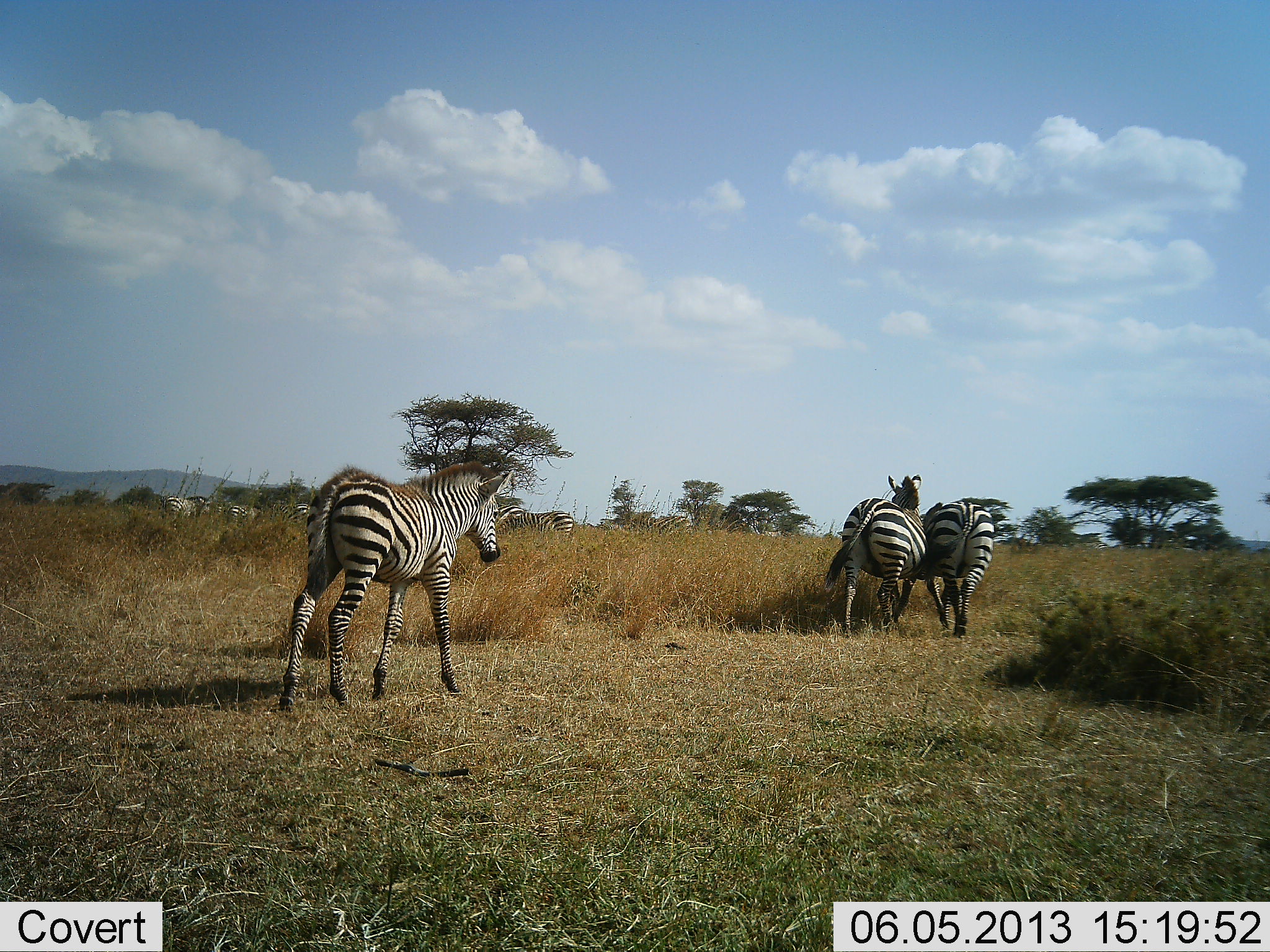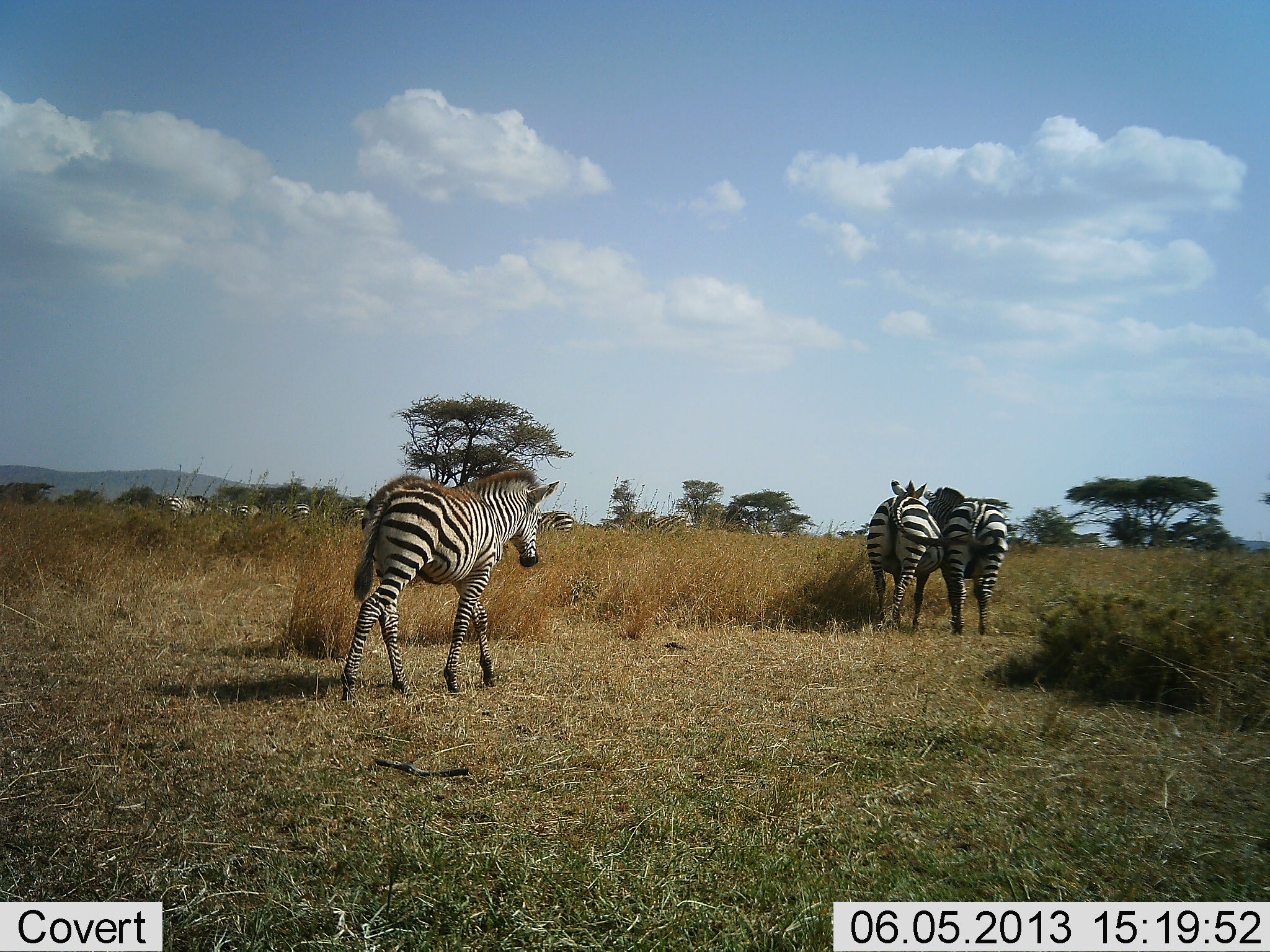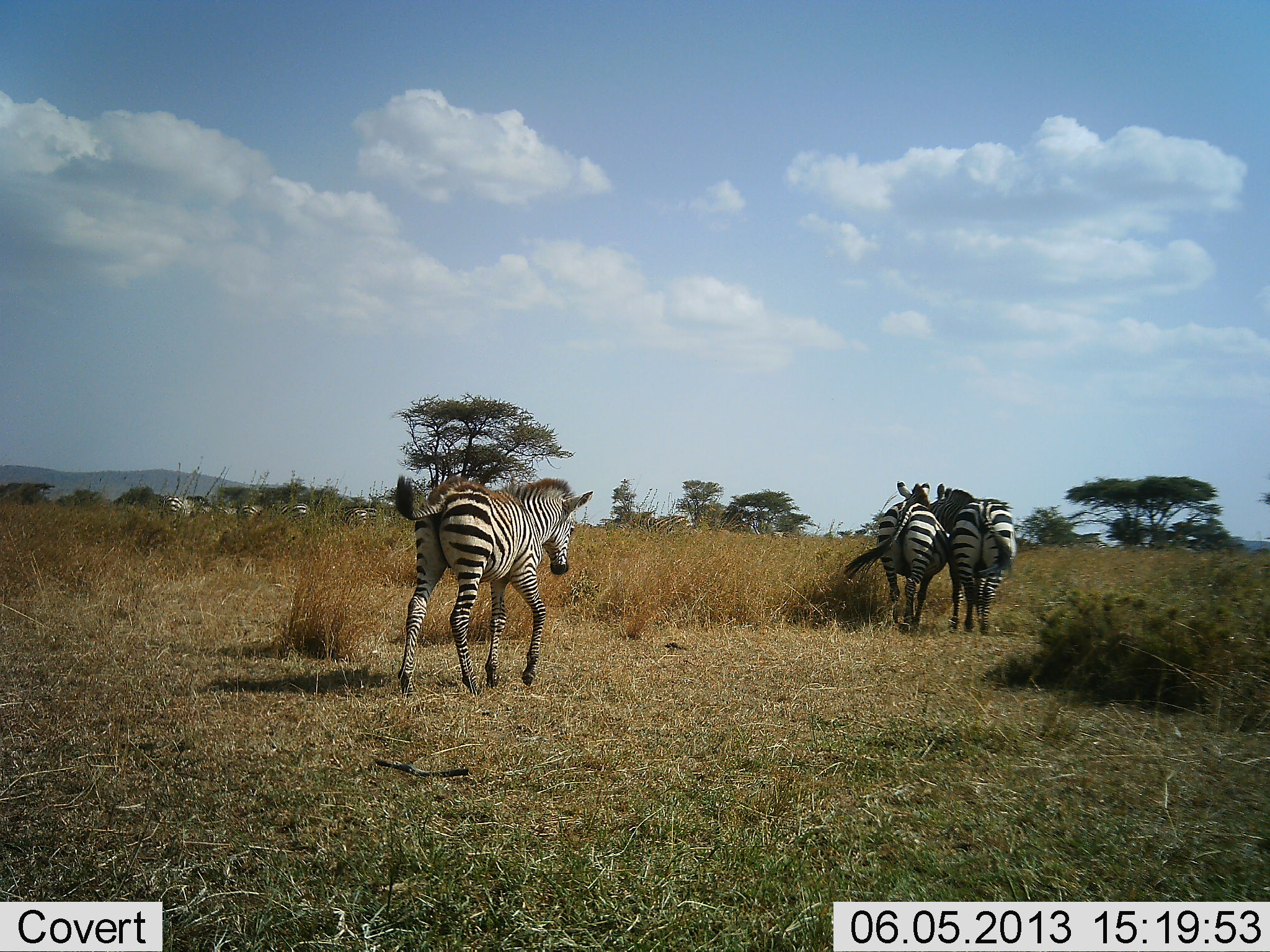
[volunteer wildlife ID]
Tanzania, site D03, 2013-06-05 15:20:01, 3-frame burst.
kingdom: Animalia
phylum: Chordata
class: Mammalia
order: Perissodactyla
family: Equidae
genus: Equus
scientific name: Equus quagga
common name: plains zebra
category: zebra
Zebra (plains zebra) (Equus quagga), count 7. Behavior (volunteer vote fractions): standing 30%, resting 0%, moving 90%, interacting 20%. Young present (vote fraction): 10%. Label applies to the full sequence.